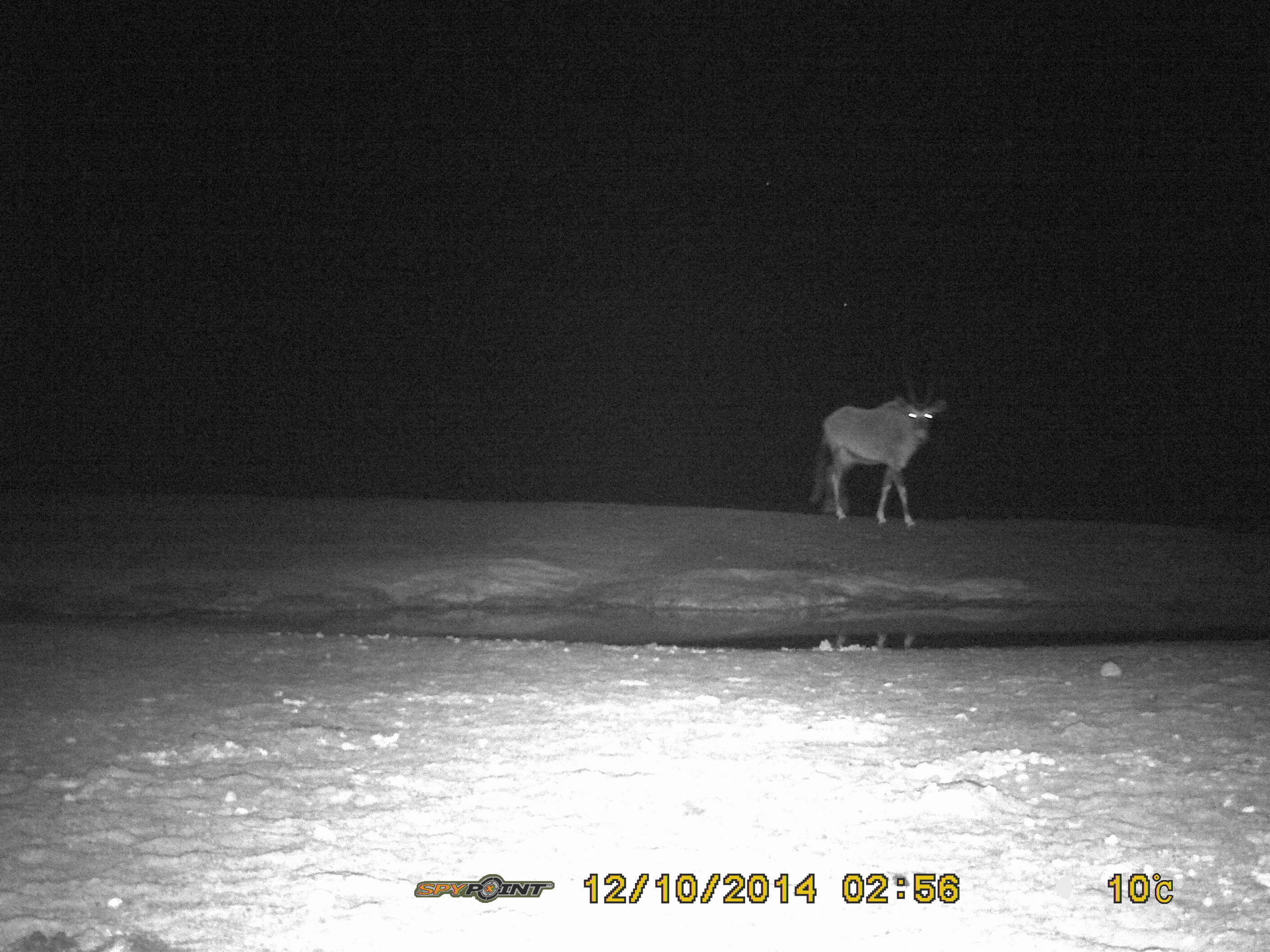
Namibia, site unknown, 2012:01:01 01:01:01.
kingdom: Animalia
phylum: Chordata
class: Mammalia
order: Artiodactyla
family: Bovidae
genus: Oryx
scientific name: Oryx gazella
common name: gemsbok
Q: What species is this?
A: Oryx gazella (gemsbok).